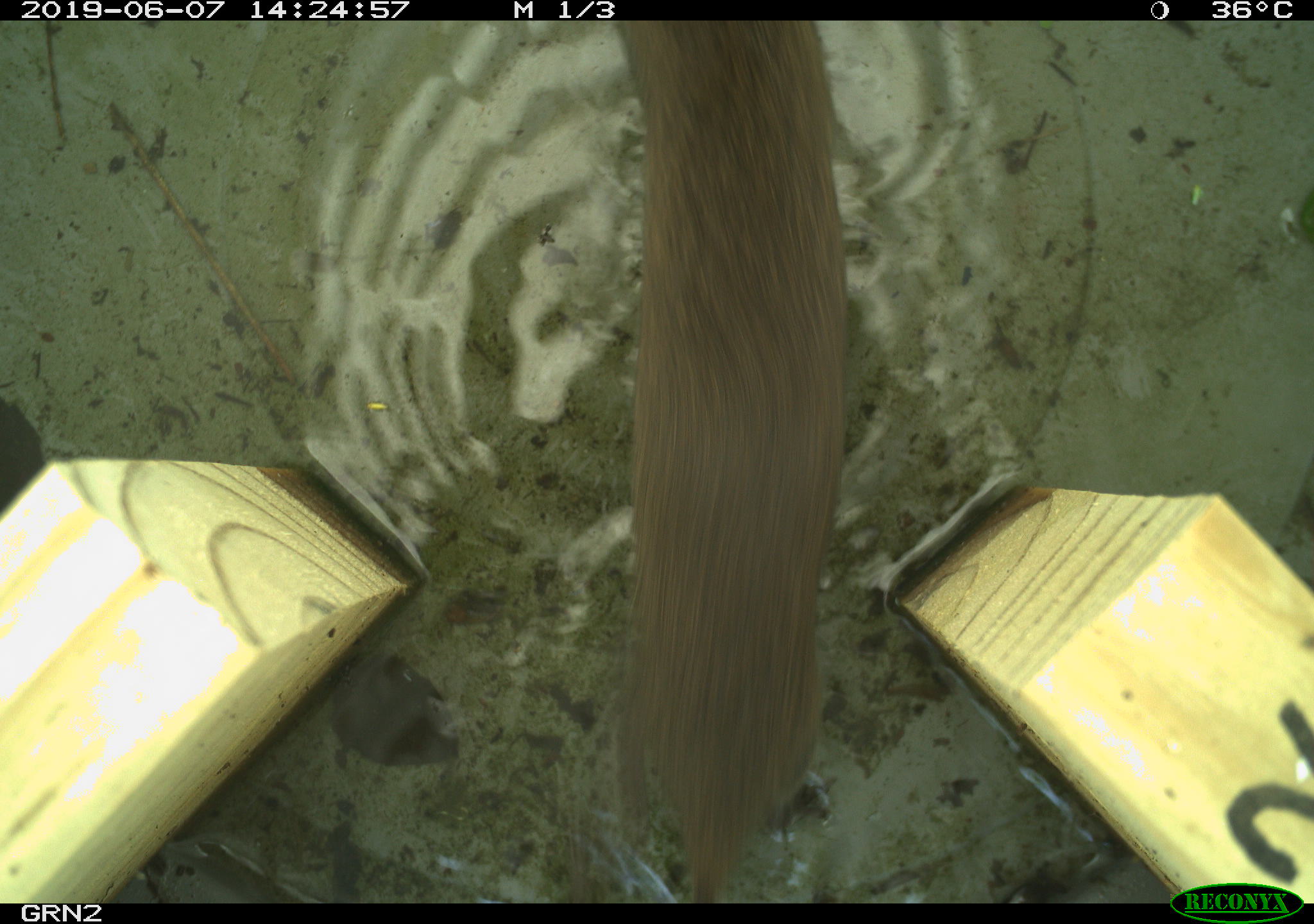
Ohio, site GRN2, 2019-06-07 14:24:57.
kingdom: Animalia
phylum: Chordata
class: Mammalia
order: Rodentia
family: Cricetidae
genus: Microtus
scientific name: Microtus pennsylvanicus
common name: meadow vole